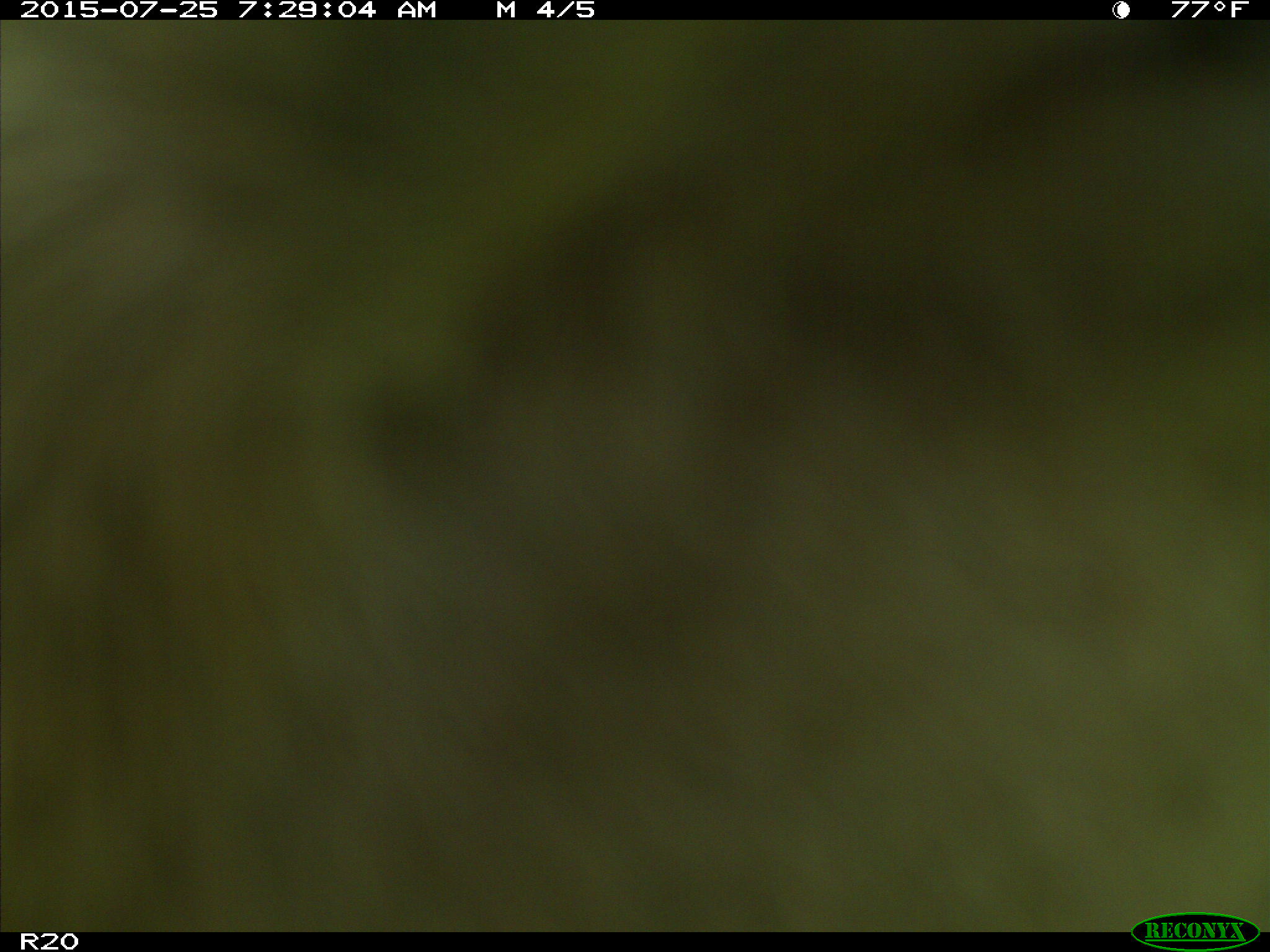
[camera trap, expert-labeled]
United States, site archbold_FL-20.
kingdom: Animalia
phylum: Chordata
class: Mammalia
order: Artiodactyla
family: Bovidae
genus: Bos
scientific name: Bos taurus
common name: domestic cow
Bos taurus (domestic cow).